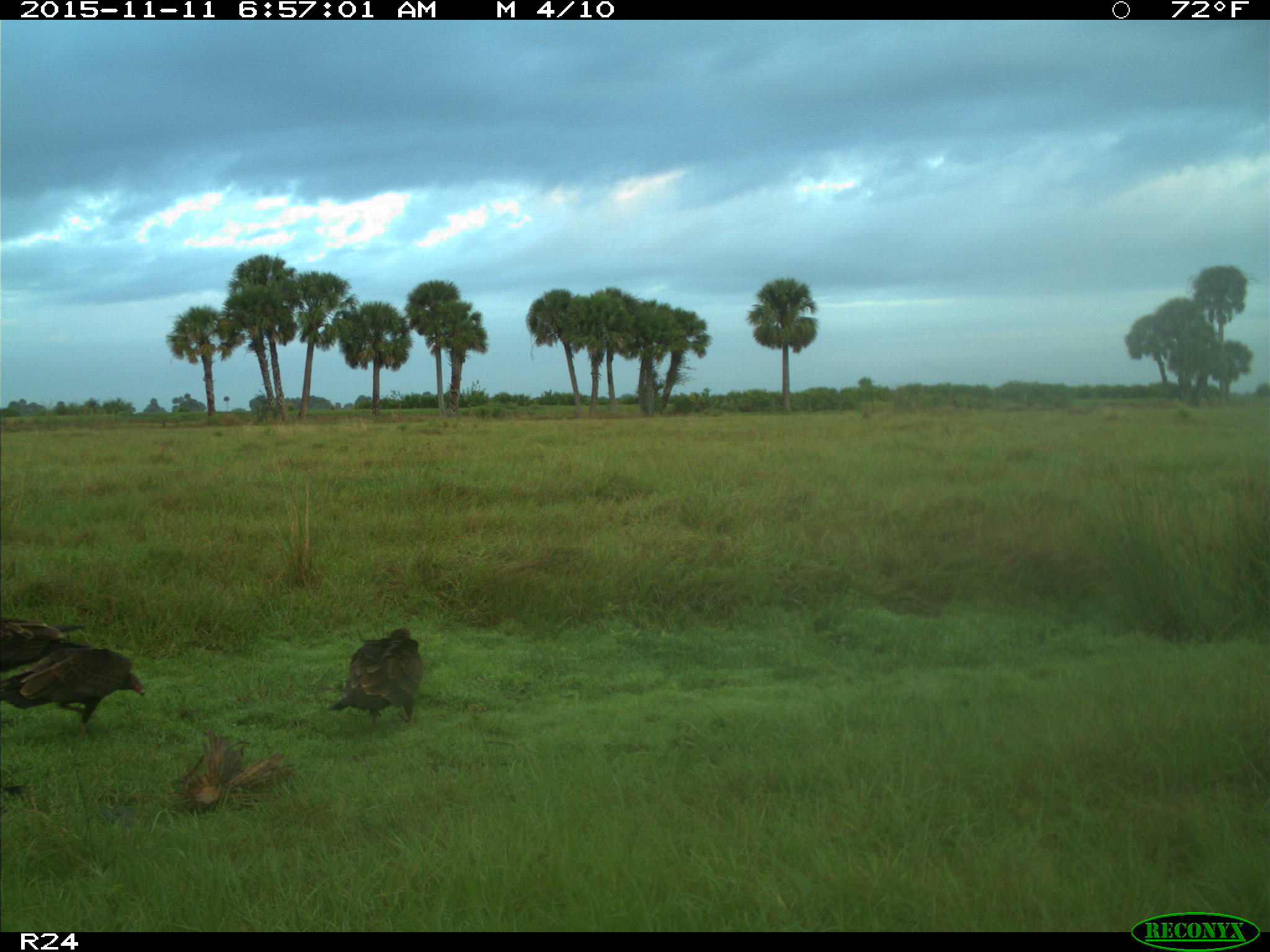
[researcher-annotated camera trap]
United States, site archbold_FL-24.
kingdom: Animalia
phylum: Chordata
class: Aves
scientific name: Aves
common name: birds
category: unidentified bird